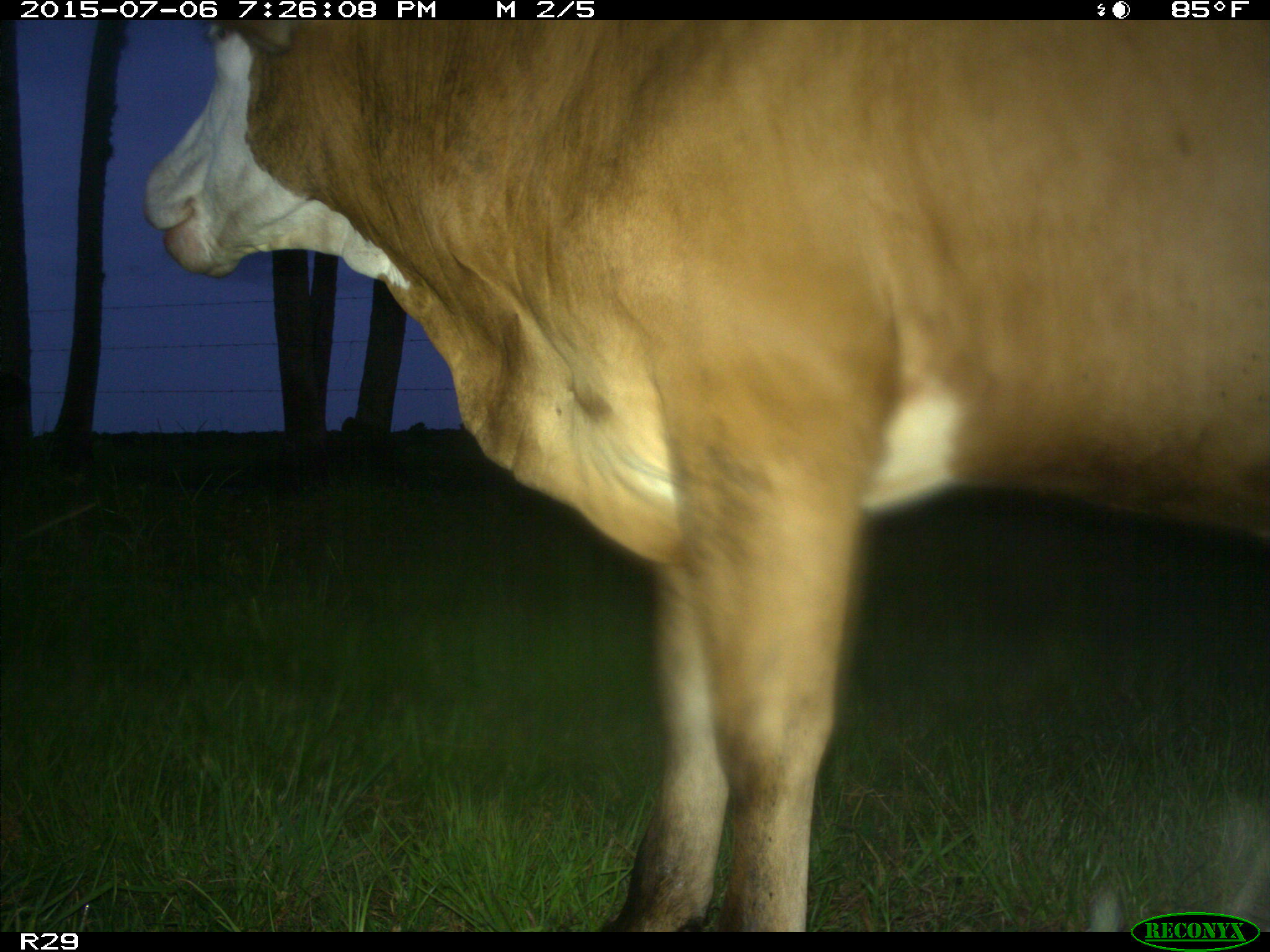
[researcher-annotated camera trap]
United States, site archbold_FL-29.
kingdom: Animalia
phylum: Chordata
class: Mammalia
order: Artiodactyla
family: Bovidae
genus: Bos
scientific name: Bos taurus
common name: domestic cow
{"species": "Bos taurus (domestic cow)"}